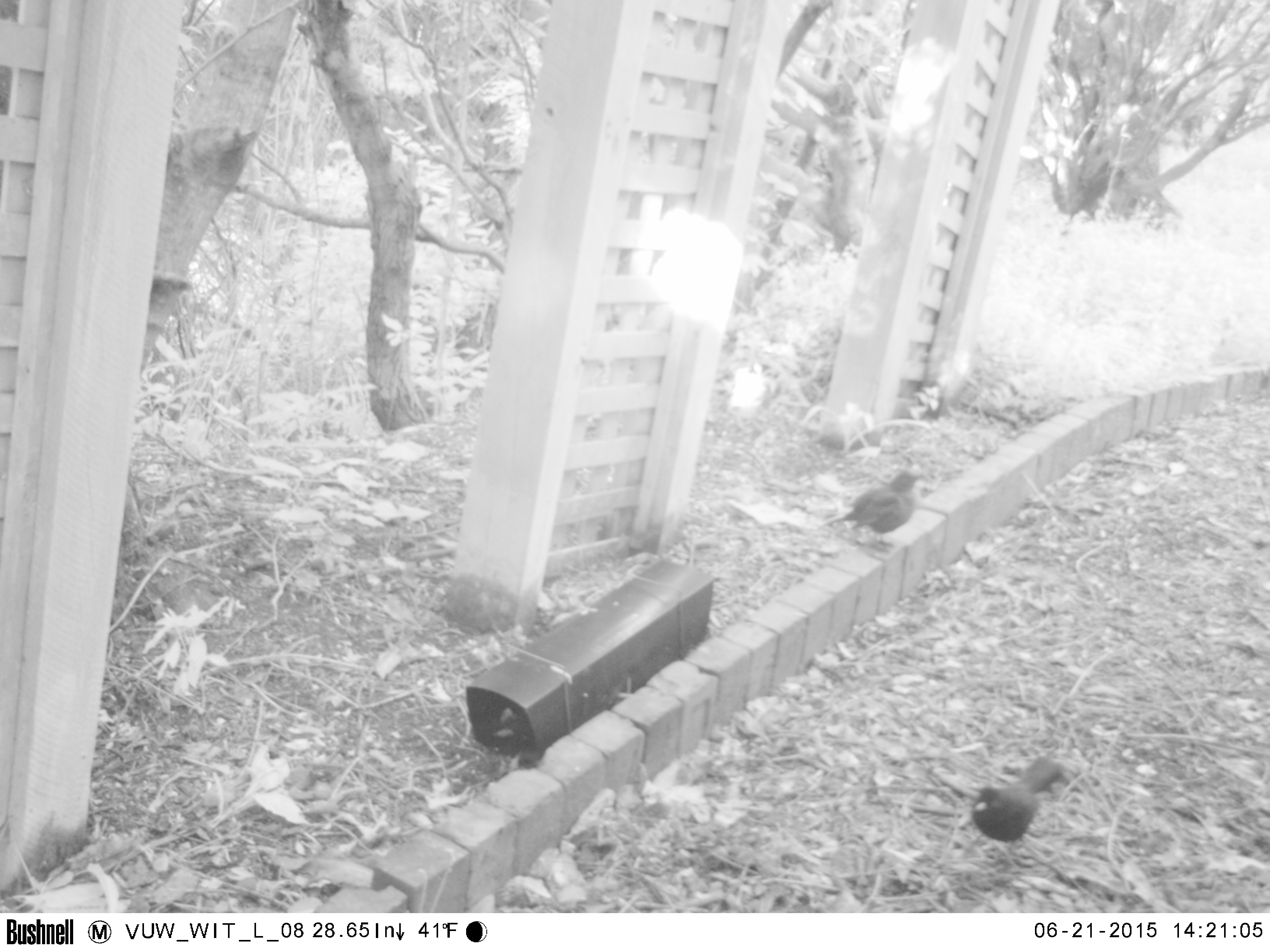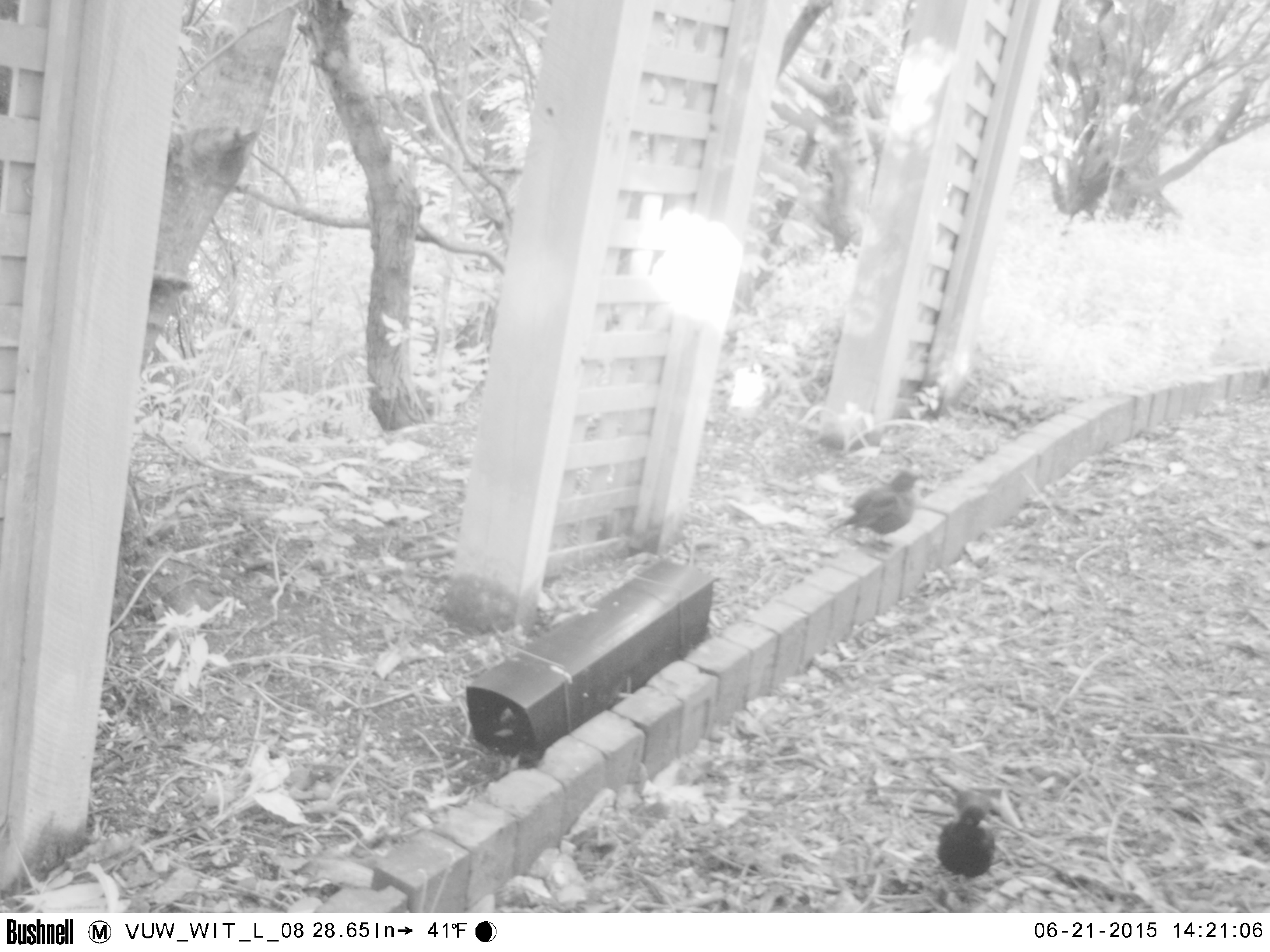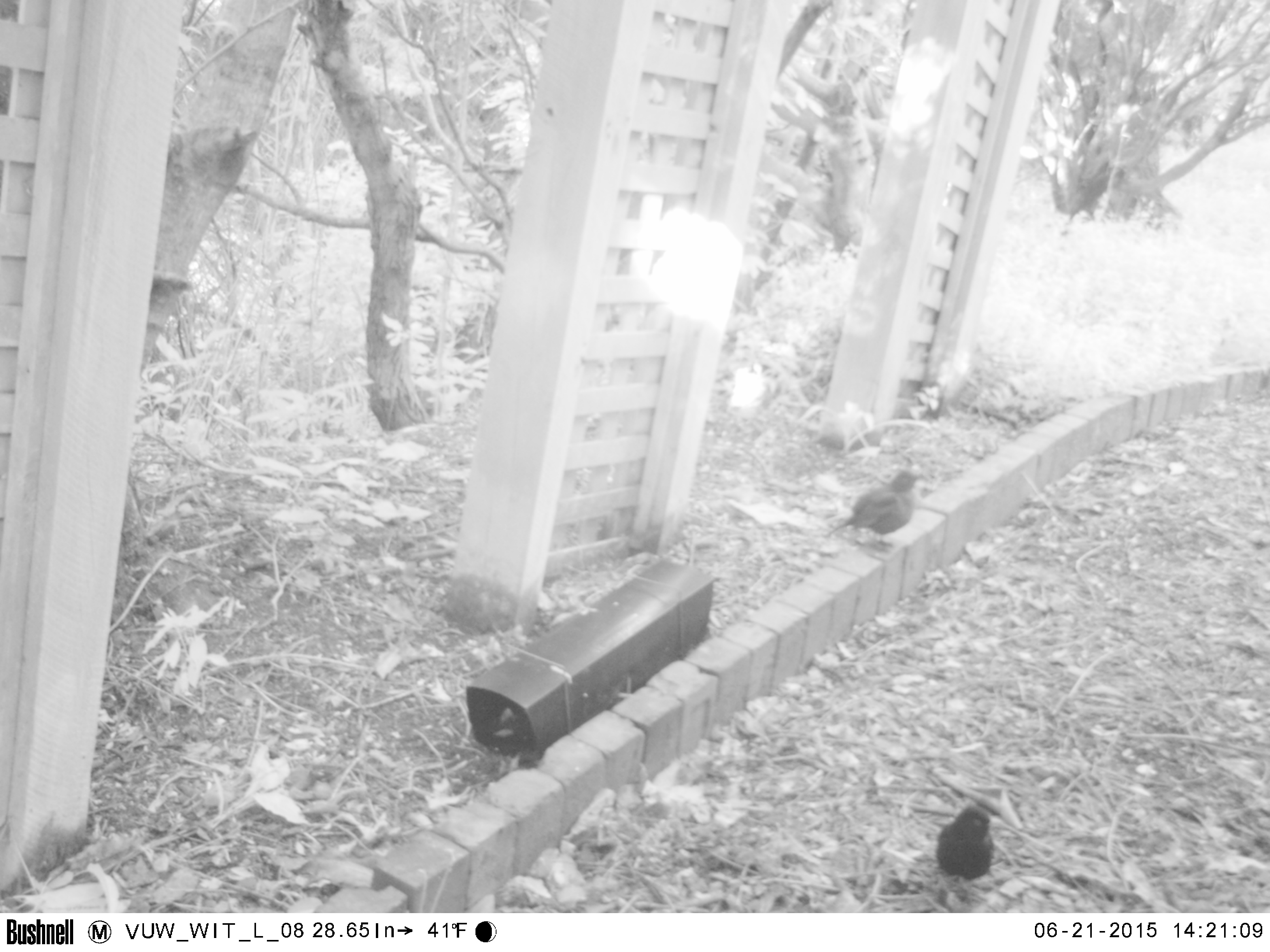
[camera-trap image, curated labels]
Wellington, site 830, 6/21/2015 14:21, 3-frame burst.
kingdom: Animalia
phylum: Chordata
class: Aves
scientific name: Aves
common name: bird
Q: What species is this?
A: Bird (Aves).